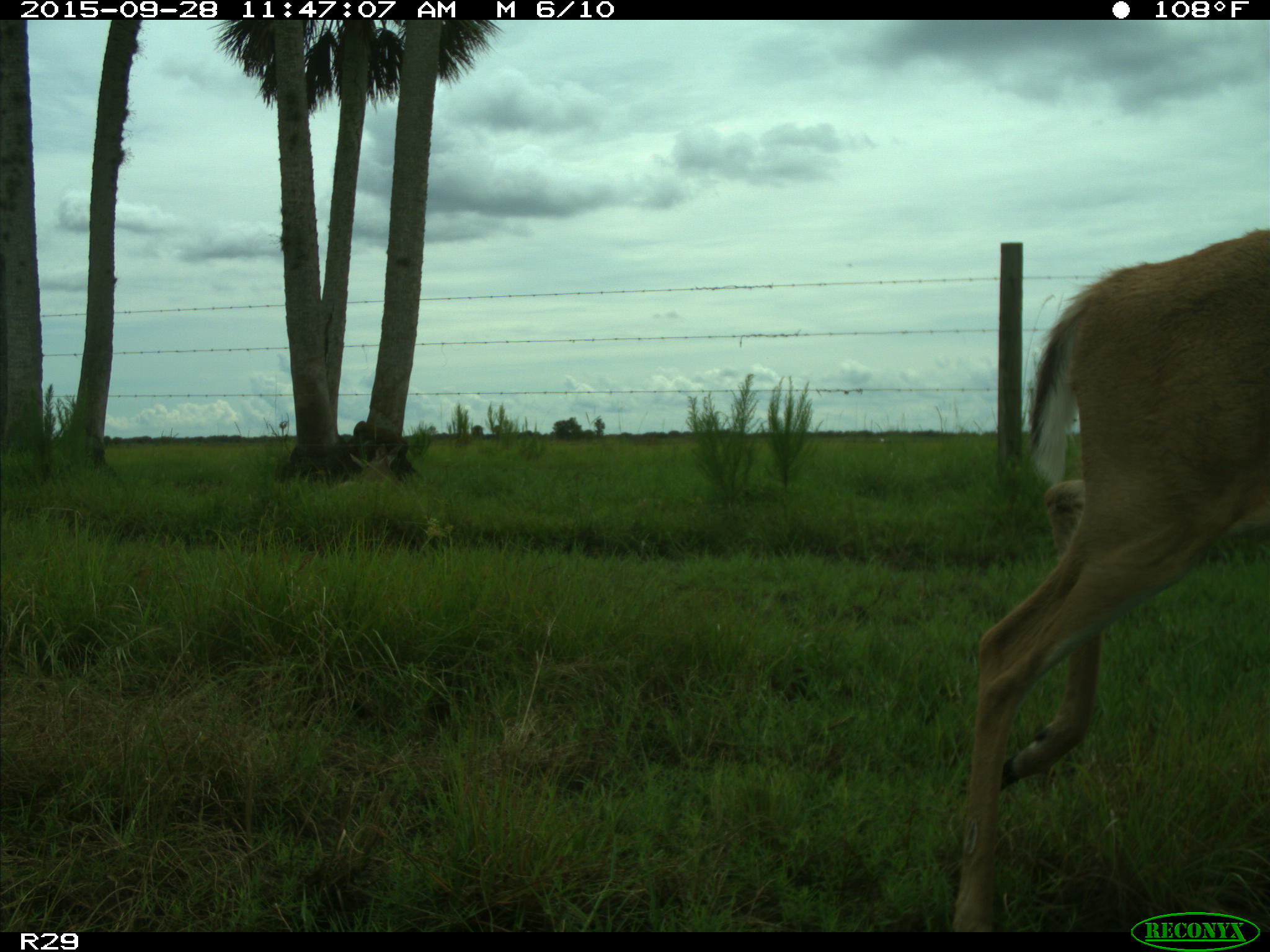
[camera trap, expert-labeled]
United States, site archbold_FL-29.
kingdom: Animalia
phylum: Chordata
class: Mammalia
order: Artiodactyla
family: Cervidae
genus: Odocoileus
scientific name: Odocoileus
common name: deer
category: unidentified deer